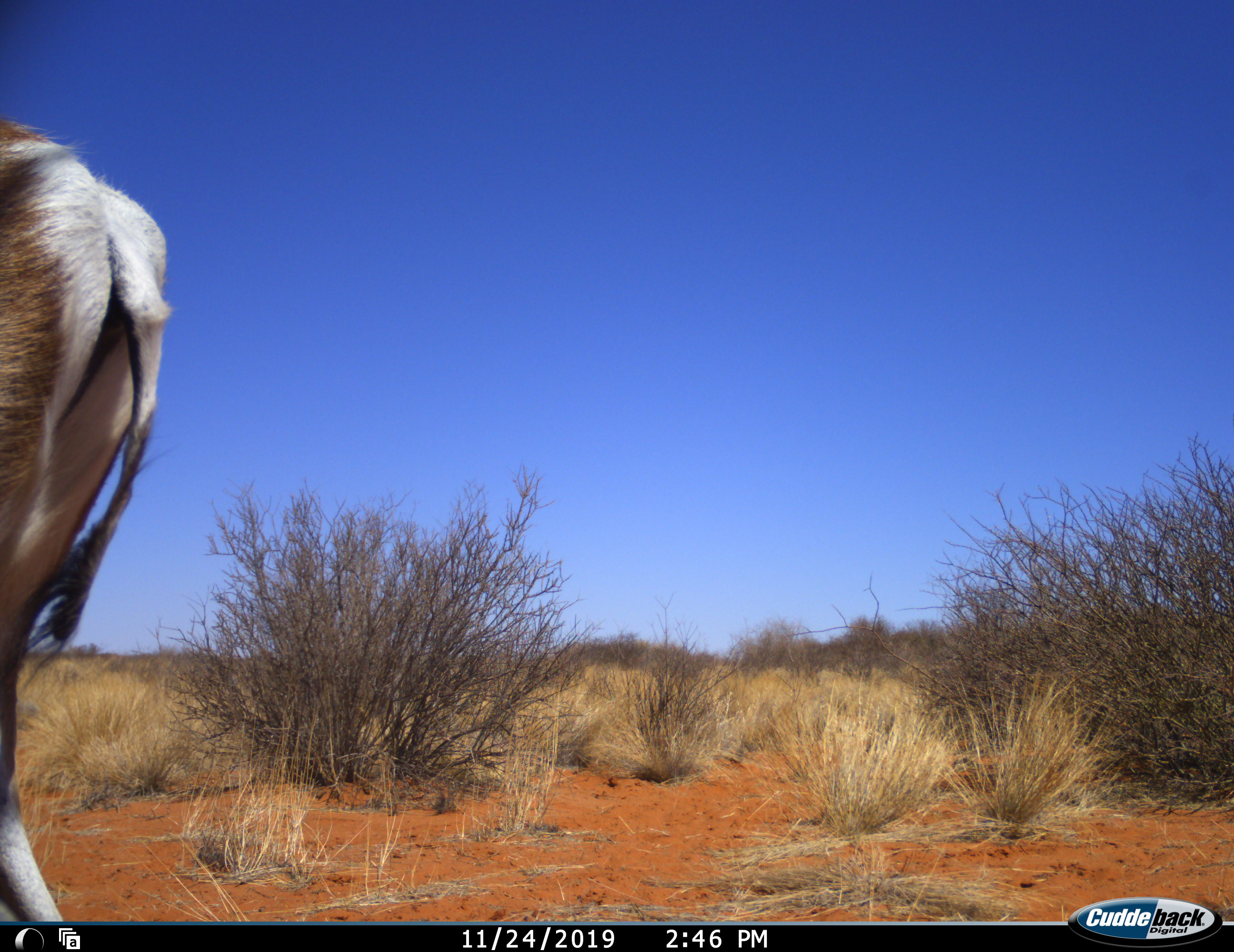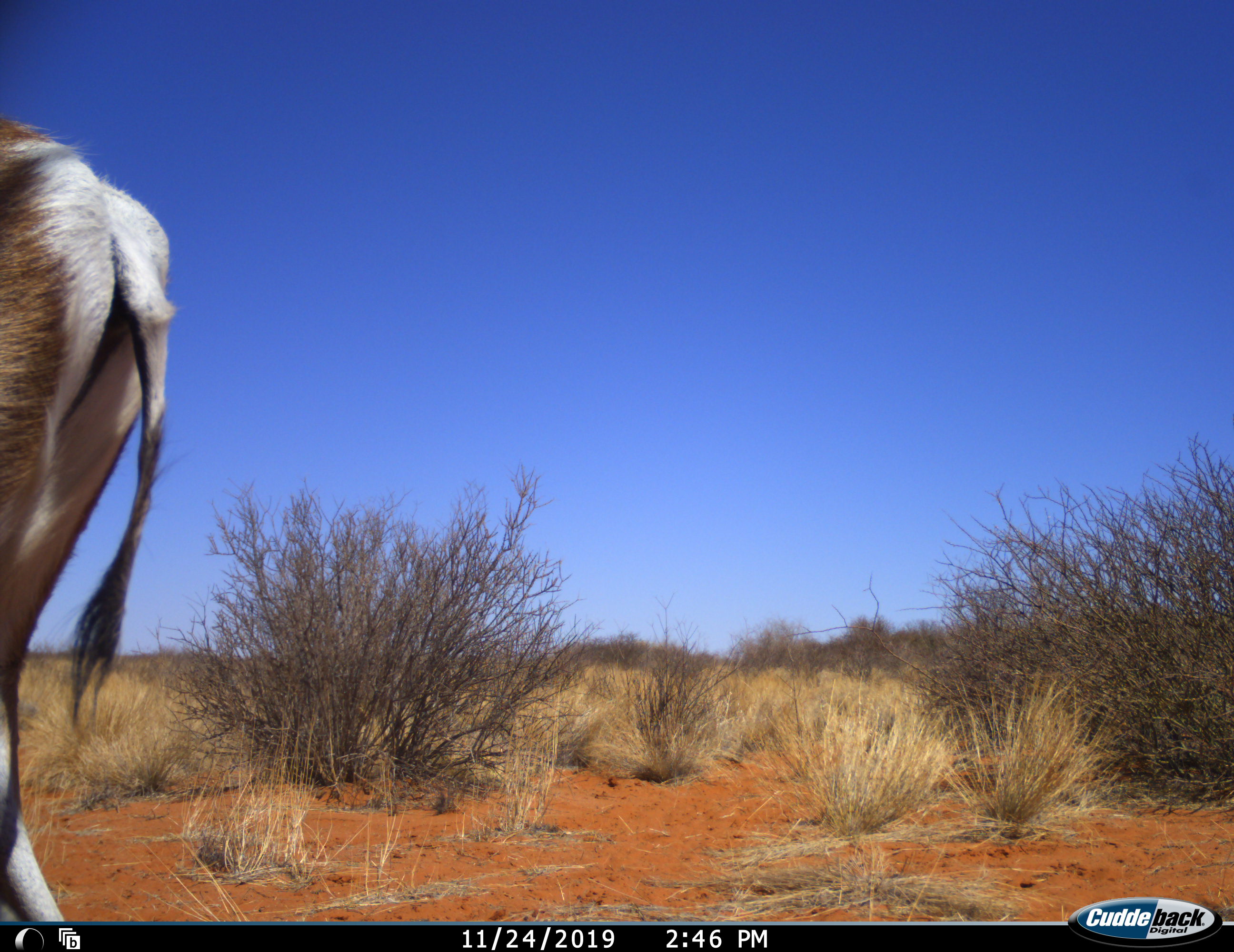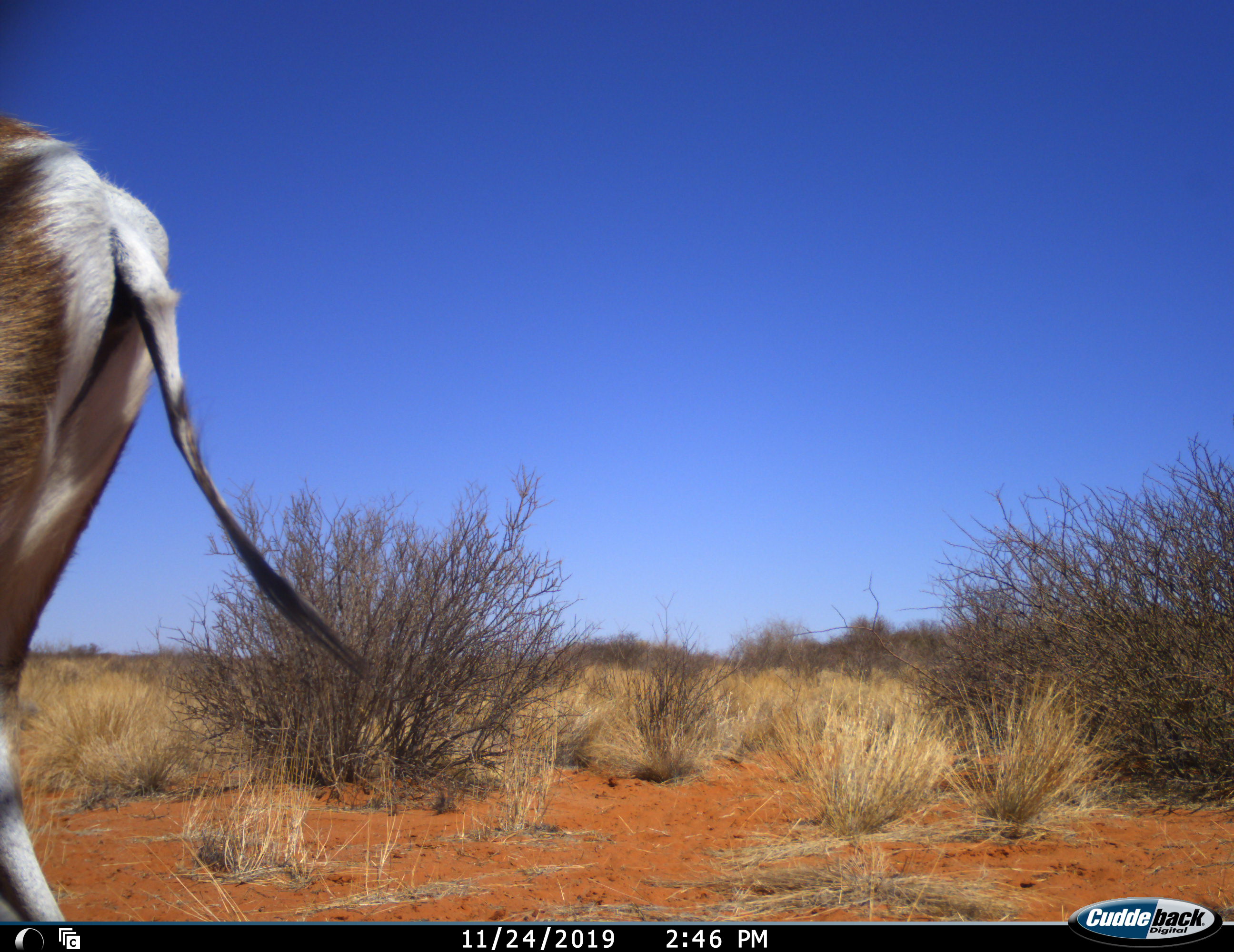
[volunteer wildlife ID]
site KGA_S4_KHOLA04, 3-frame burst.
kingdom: Animalia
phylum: Chordata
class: Mammalia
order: Artiodactyla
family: Bovidae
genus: Antidorcas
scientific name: Antidorcas marsupialis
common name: springbok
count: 1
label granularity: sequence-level